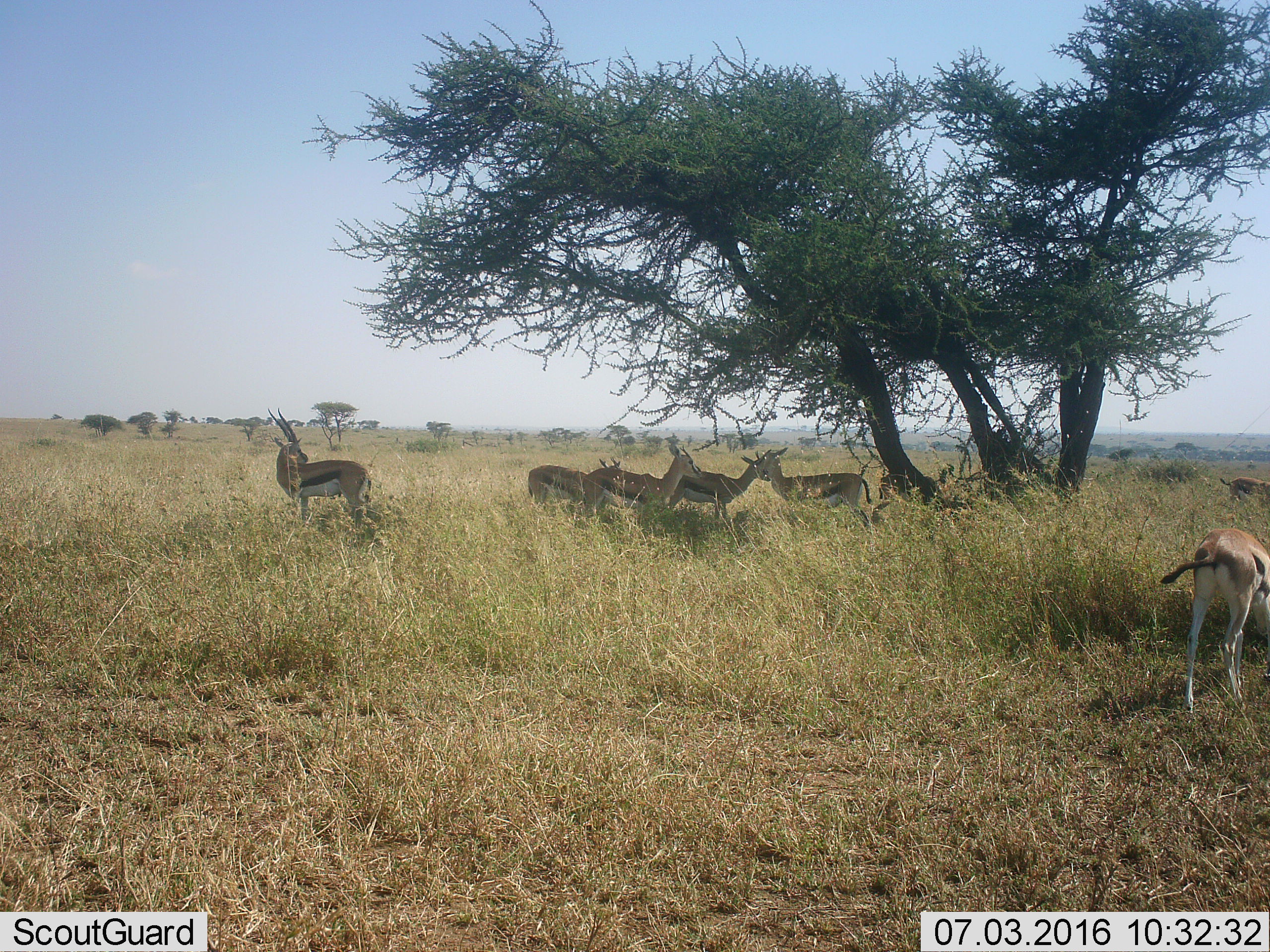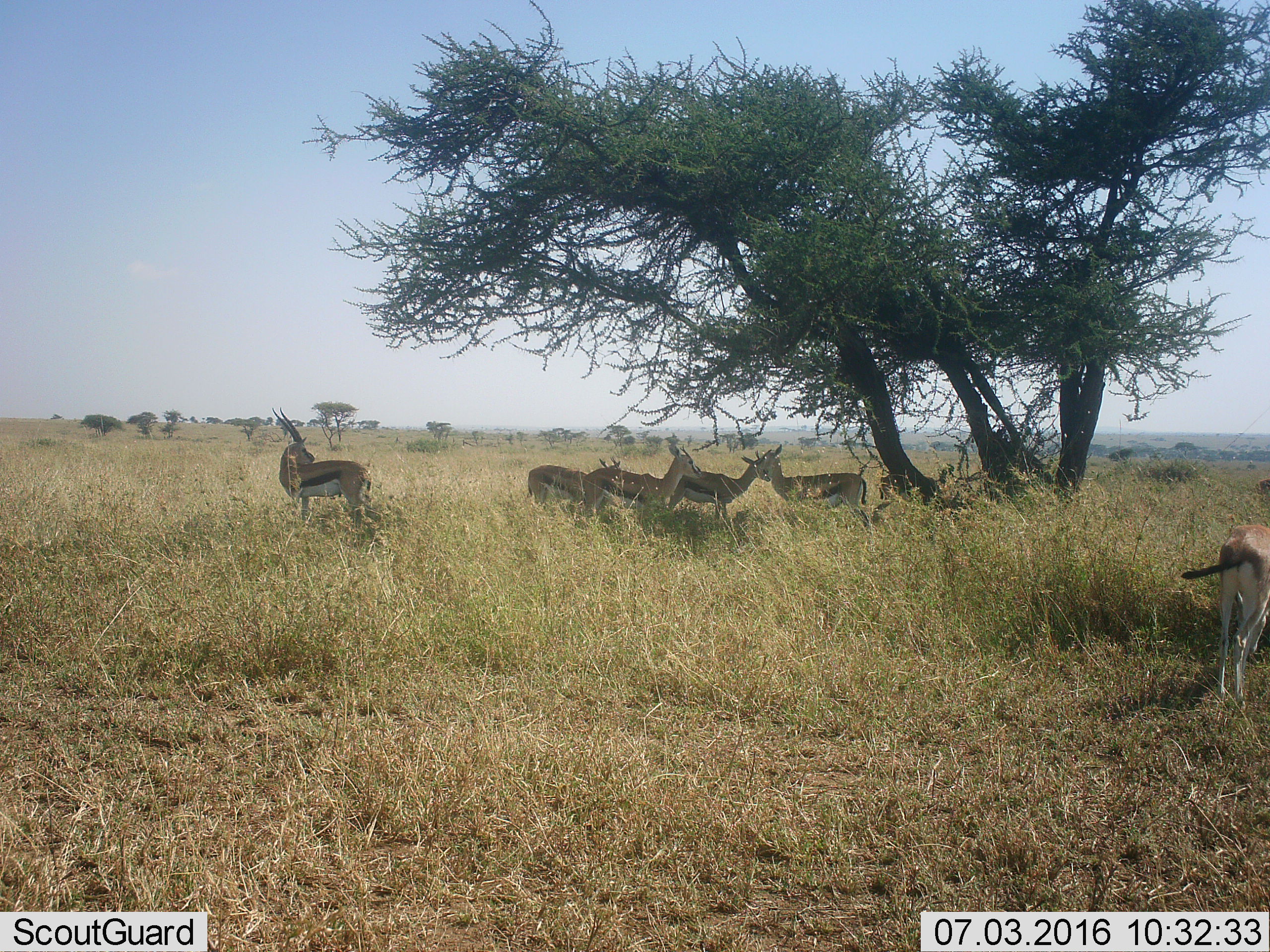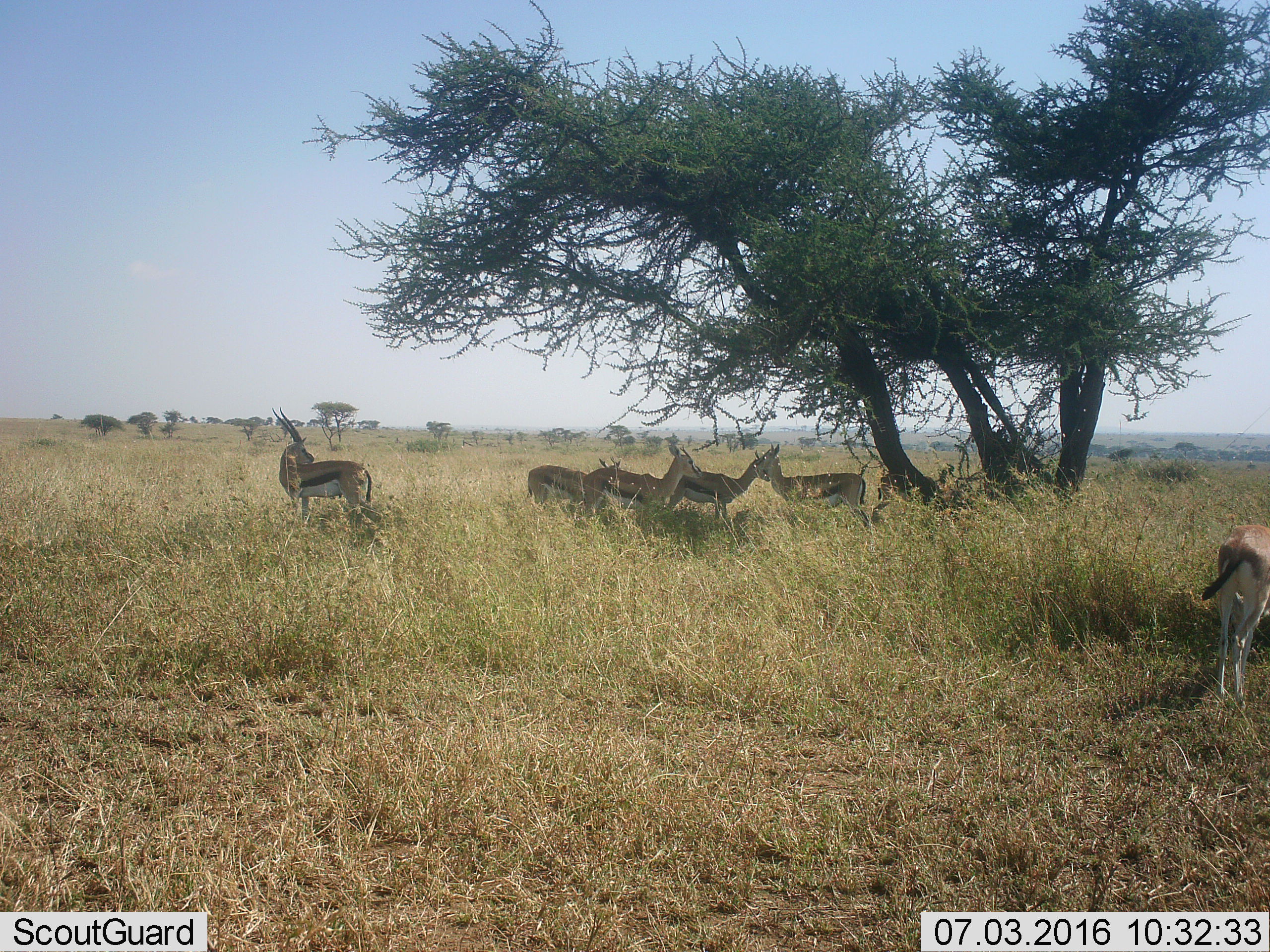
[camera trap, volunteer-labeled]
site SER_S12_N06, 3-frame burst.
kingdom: Animalia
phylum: Chordata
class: Mammalia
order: Artiodactyla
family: Bovidae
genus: Eudorcas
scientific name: Eudorcas thomsonii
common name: thomson's gazelle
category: gazellethomsons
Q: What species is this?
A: Gazellethomsons (thomson's gazelle) (Eudorcas thomsonii).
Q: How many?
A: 7.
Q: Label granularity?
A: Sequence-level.